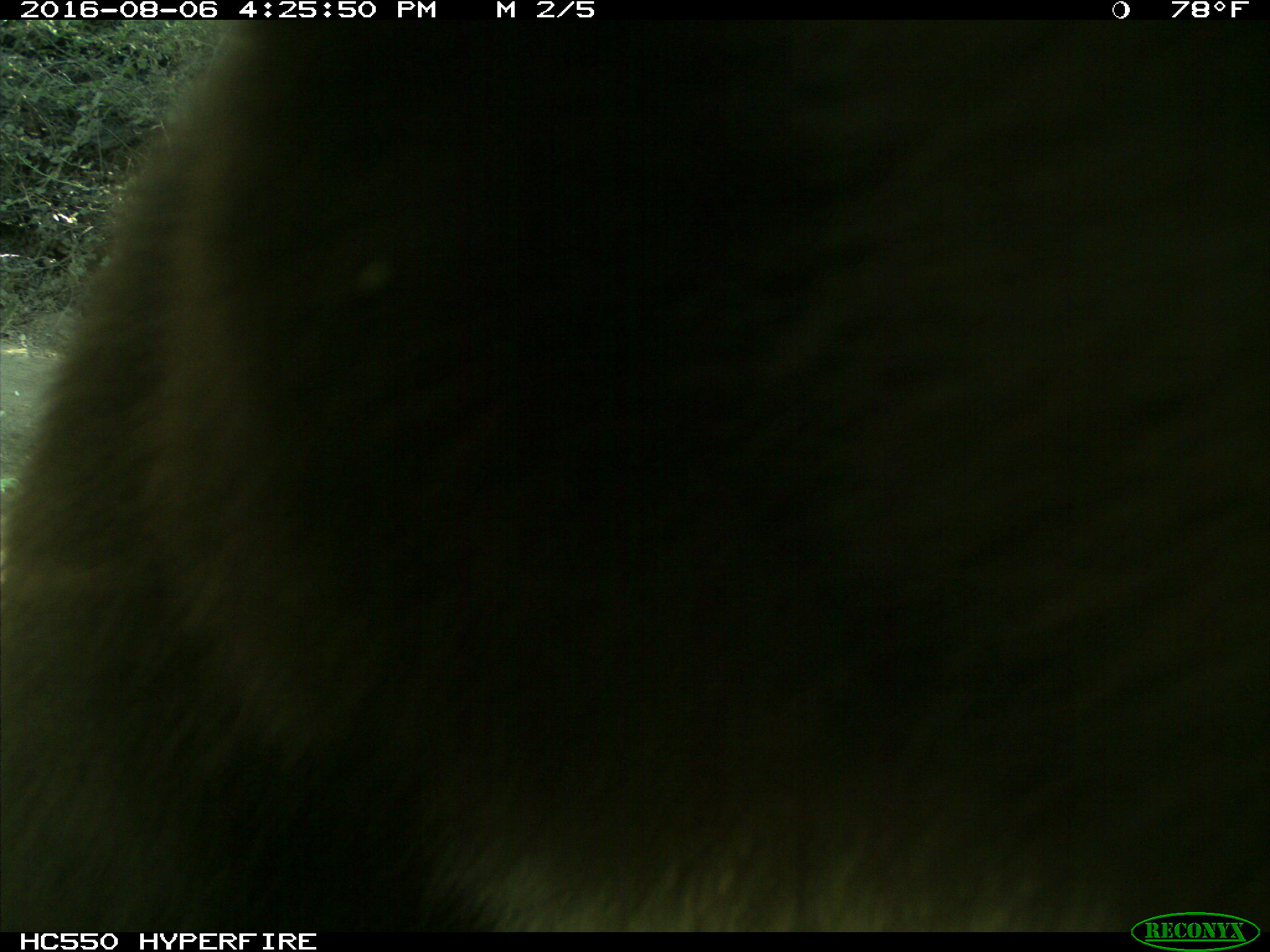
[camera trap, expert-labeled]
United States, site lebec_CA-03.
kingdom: Animalia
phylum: Chordata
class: Mammalia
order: Carnivora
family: Ursidae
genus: Ursus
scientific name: Ursus americanus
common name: american black bear